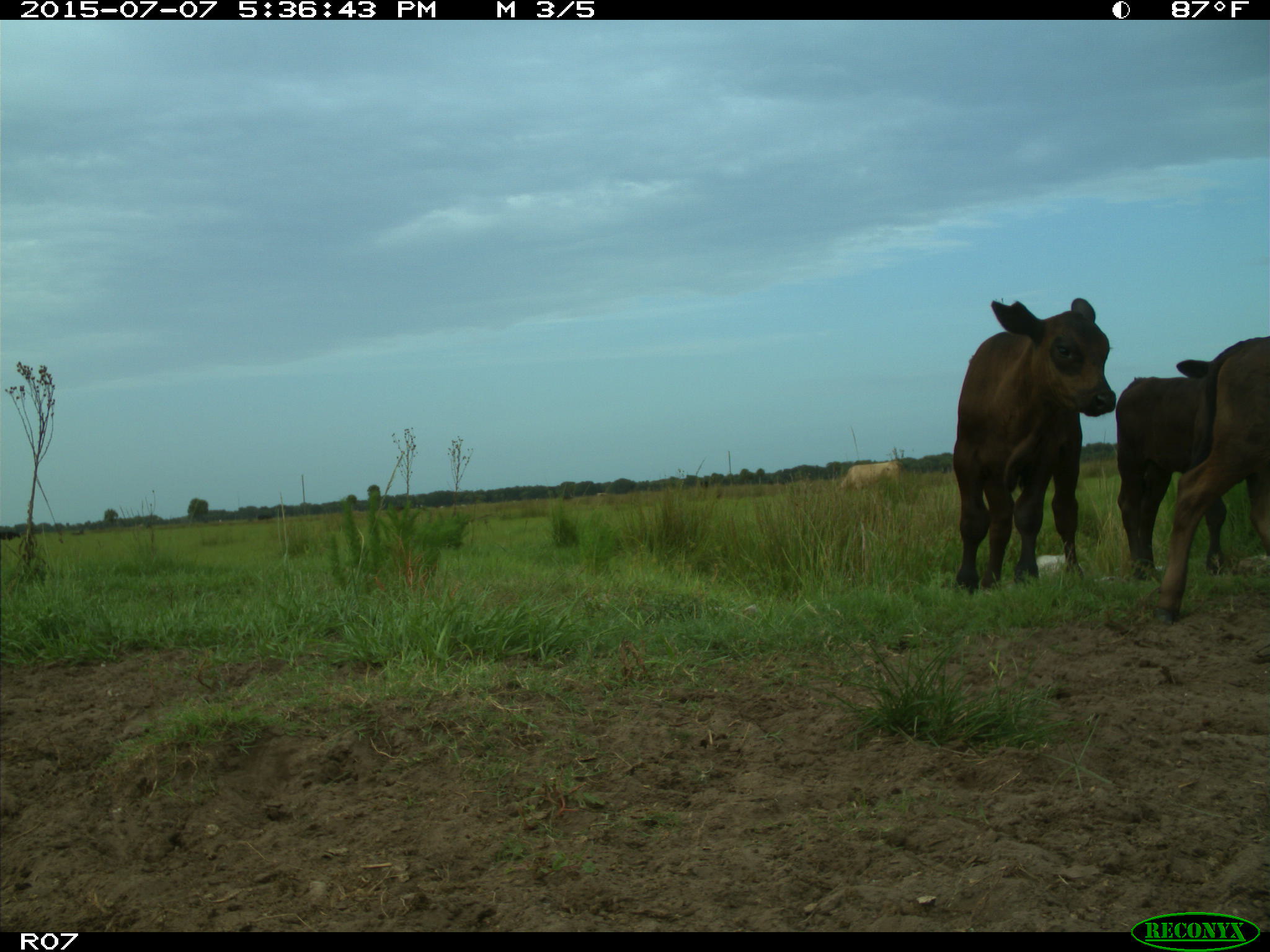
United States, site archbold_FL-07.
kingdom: Animalia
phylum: Chordata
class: Mammalia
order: Artiodactyla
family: Bovidae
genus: Bos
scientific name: Bos taurus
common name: domestic cow